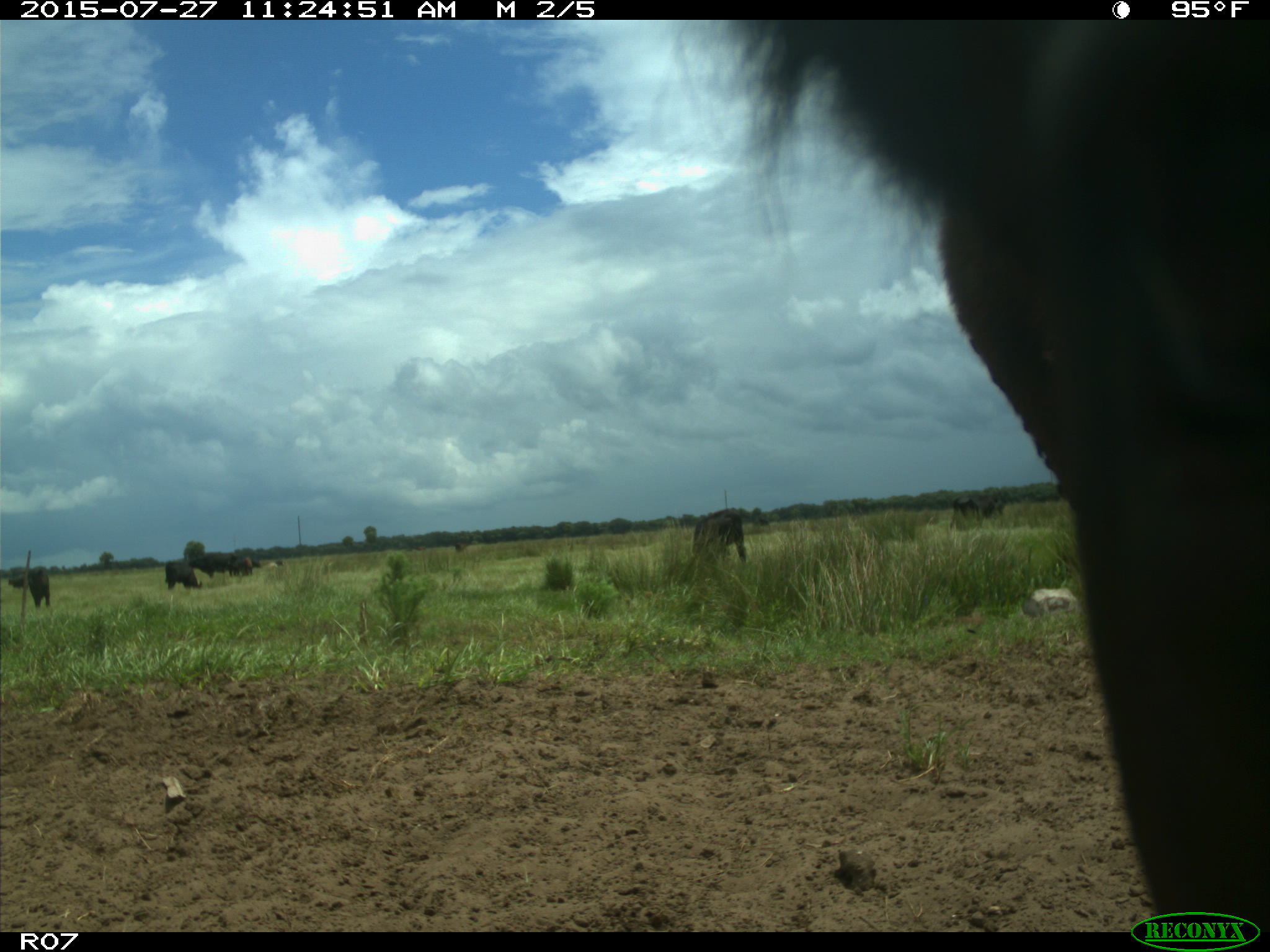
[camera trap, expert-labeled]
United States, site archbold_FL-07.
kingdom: Animalia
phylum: Chordata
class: Mammalia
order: Artiodactyla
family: Bovidae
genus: Bos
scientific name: Bos taurus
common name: domestic cow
Bos taurus (domestic cow).